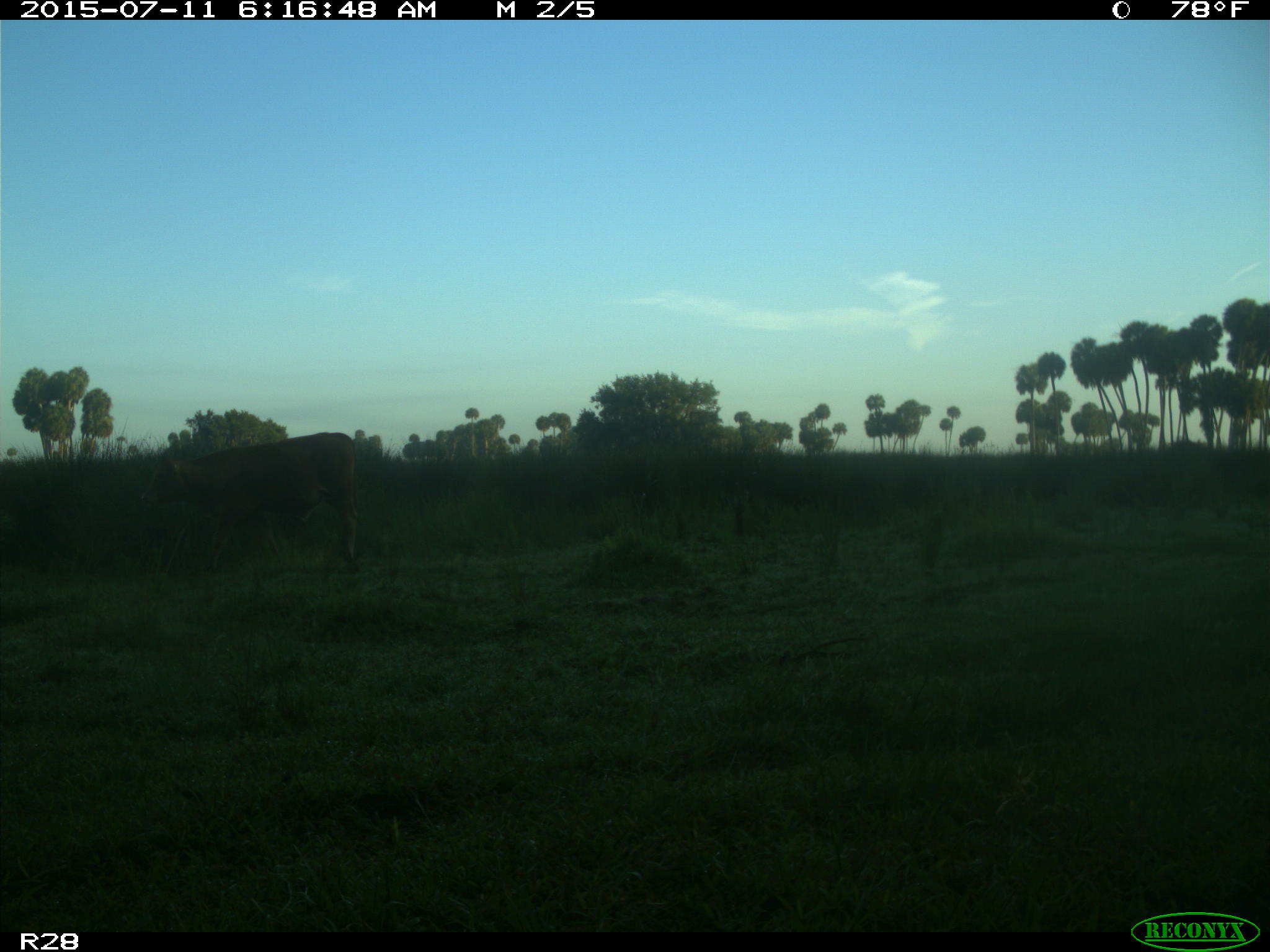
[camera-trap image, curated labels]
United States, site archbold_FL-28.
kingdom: Animalia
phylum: Chordata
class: Mammalia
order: Artiodactyla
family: Bovidae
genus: Bos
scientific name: Bos taurus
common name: domestic cow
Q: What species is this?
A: Bos taurus (domestic cow).